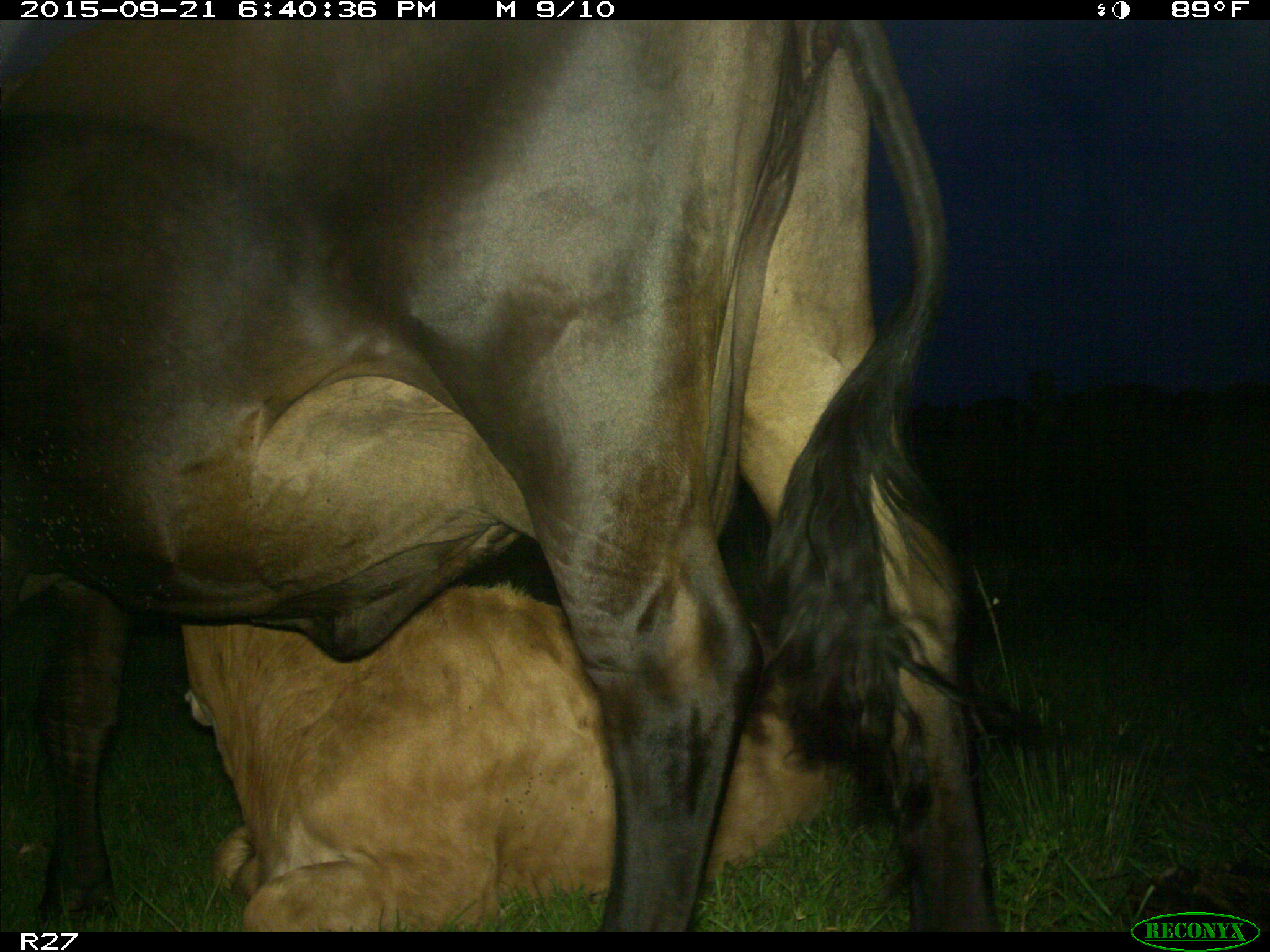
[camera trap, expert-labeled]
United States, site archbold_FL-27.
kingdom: Animalia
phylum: Chordata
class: Mammalia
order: Artiodactyla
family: Bovidae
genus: Bos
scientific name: Bos taurus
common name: domestic cow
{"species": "Bos taurus (domestic cow)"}